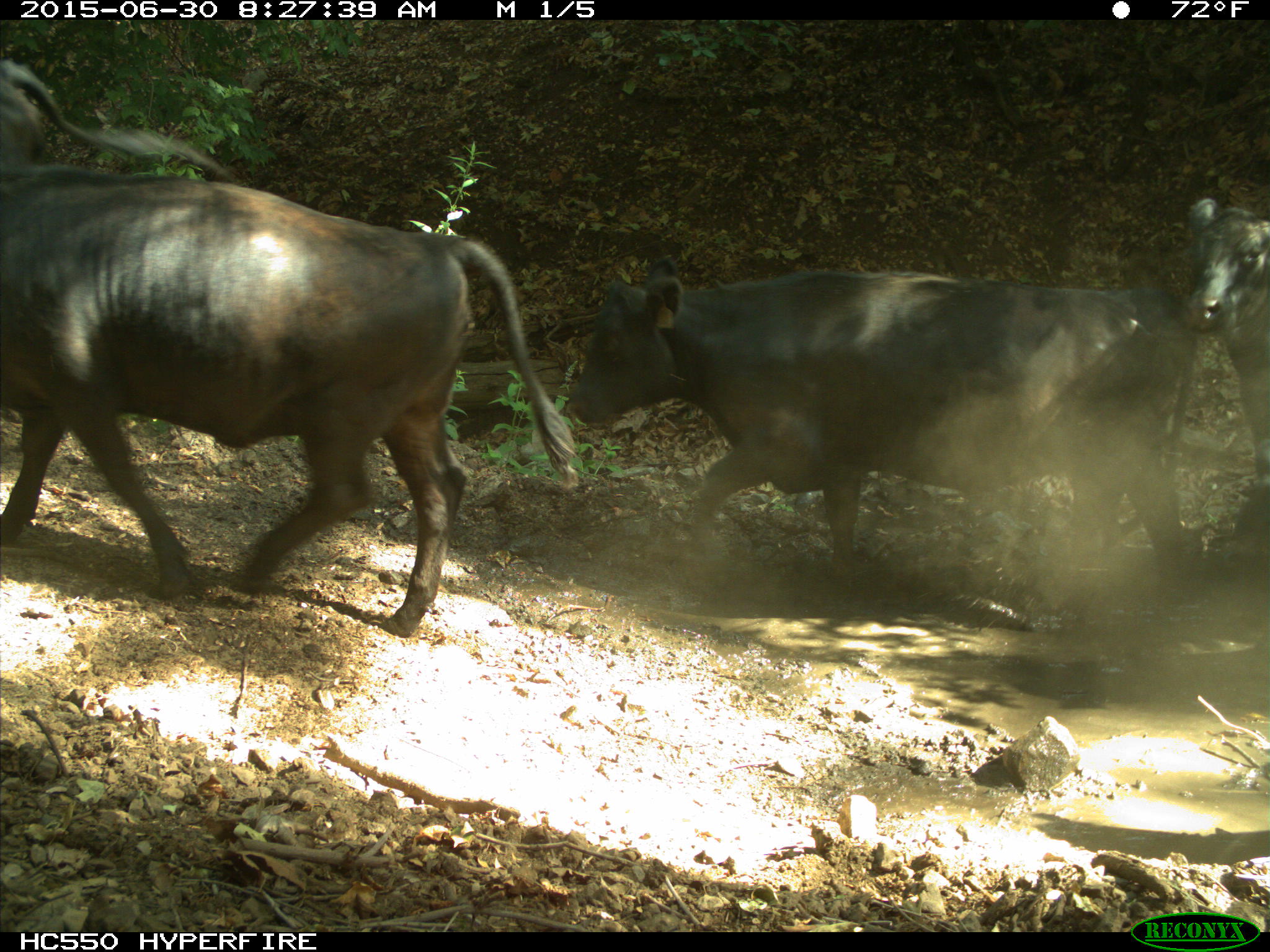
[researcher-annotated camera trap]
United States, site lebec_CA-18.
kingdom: Animalia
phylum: Chordata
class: Mammalia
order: Artiodactyla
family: Bovidae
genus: Bos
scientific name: Bos taurus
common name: domestic cow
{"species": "Bos taurus (domestic cow)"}